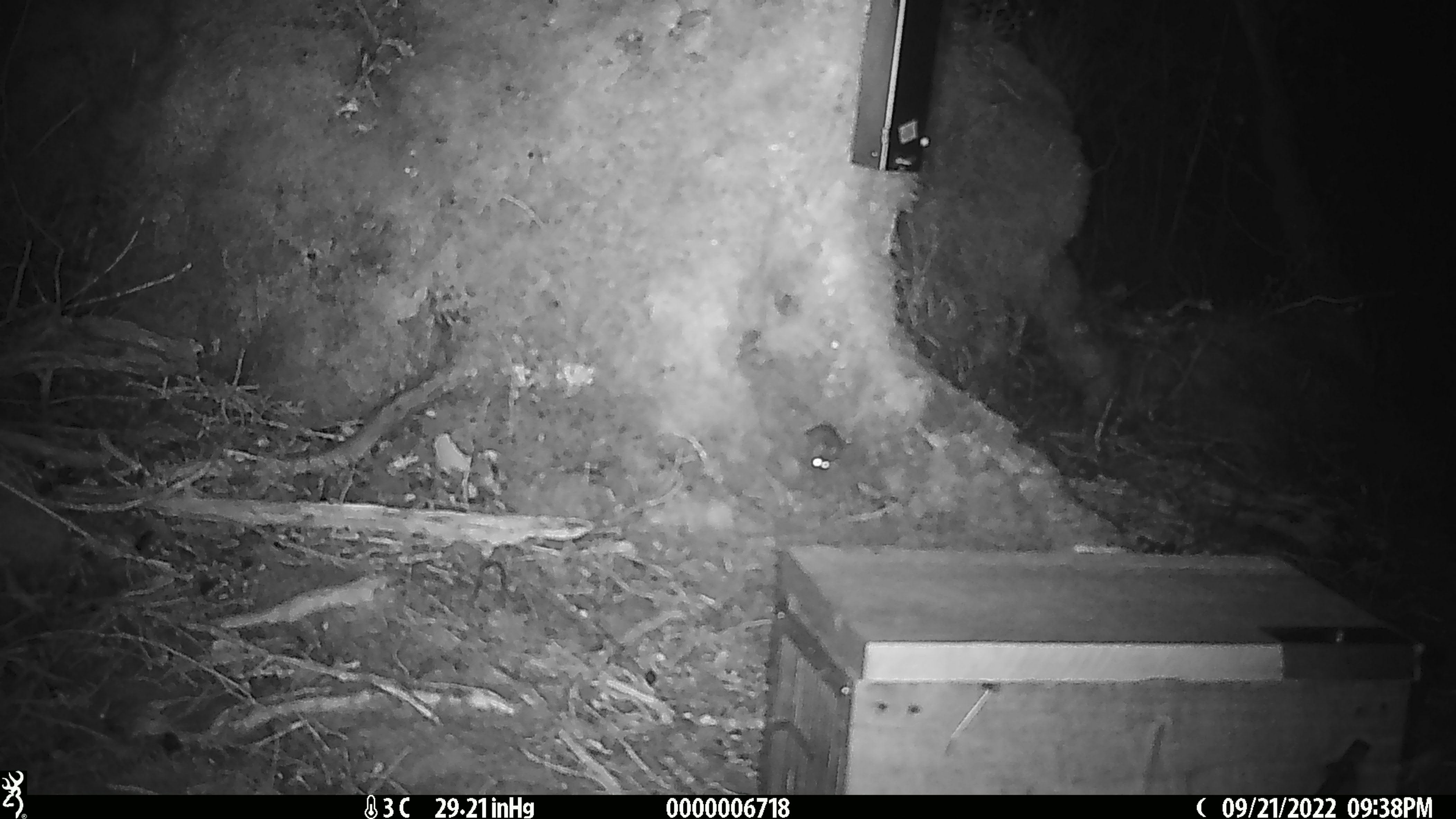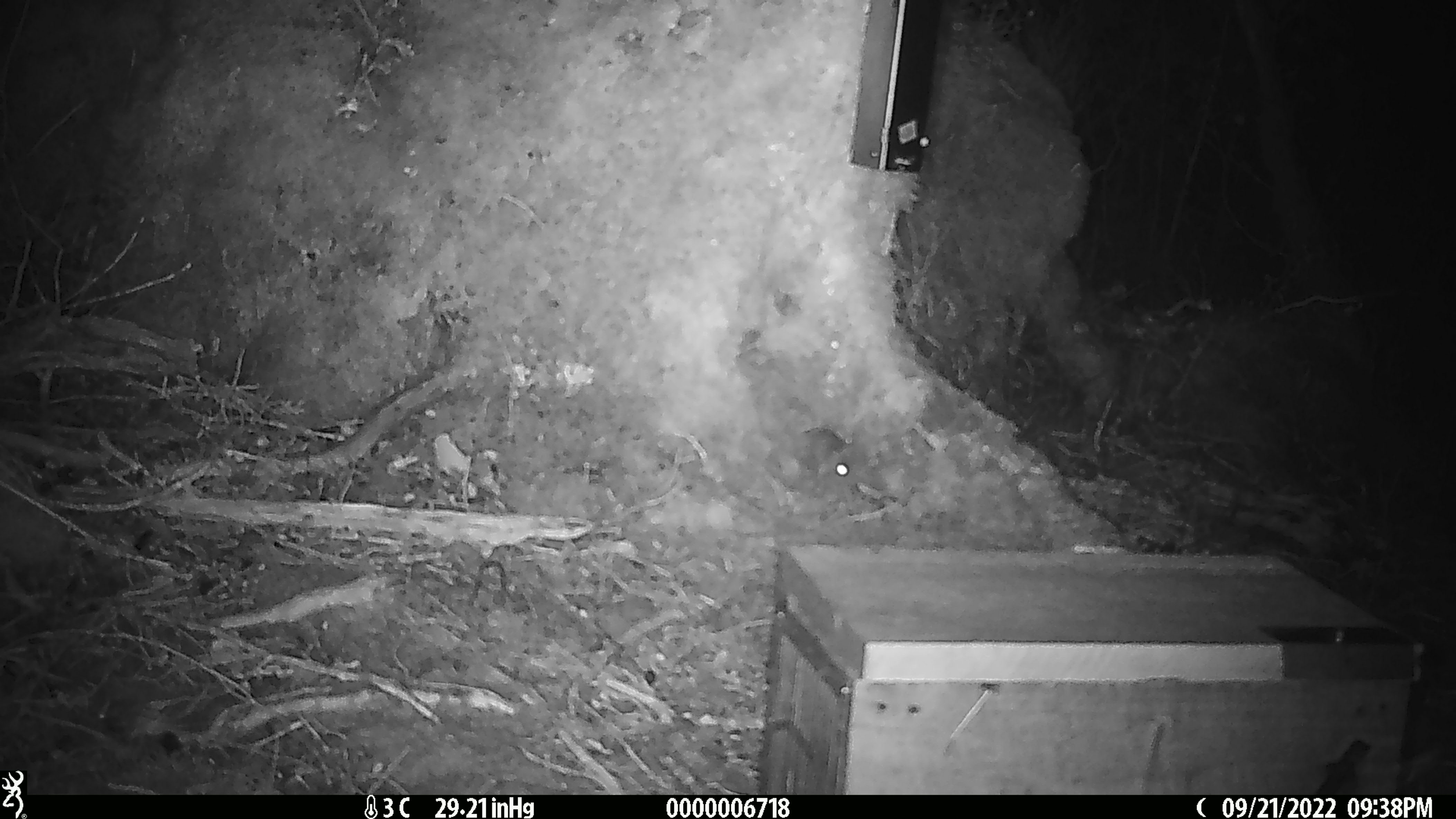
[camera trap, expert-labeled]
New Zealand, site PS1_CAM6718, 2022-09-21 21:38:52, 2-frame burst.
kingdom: Animalia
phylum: Chordata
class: Mammalia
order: Rodentia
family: Muridae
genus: Mus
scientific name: Mus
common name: mouse